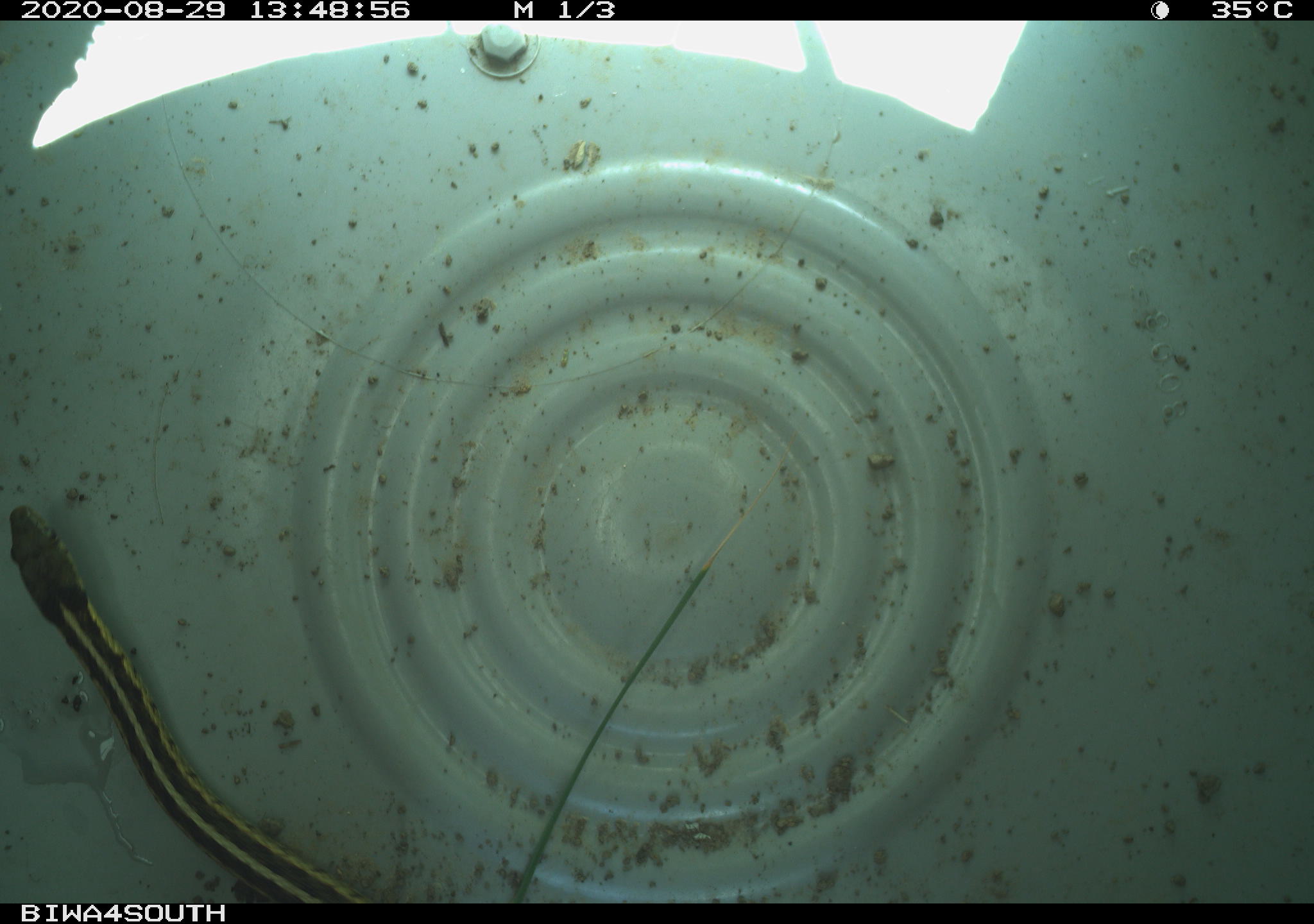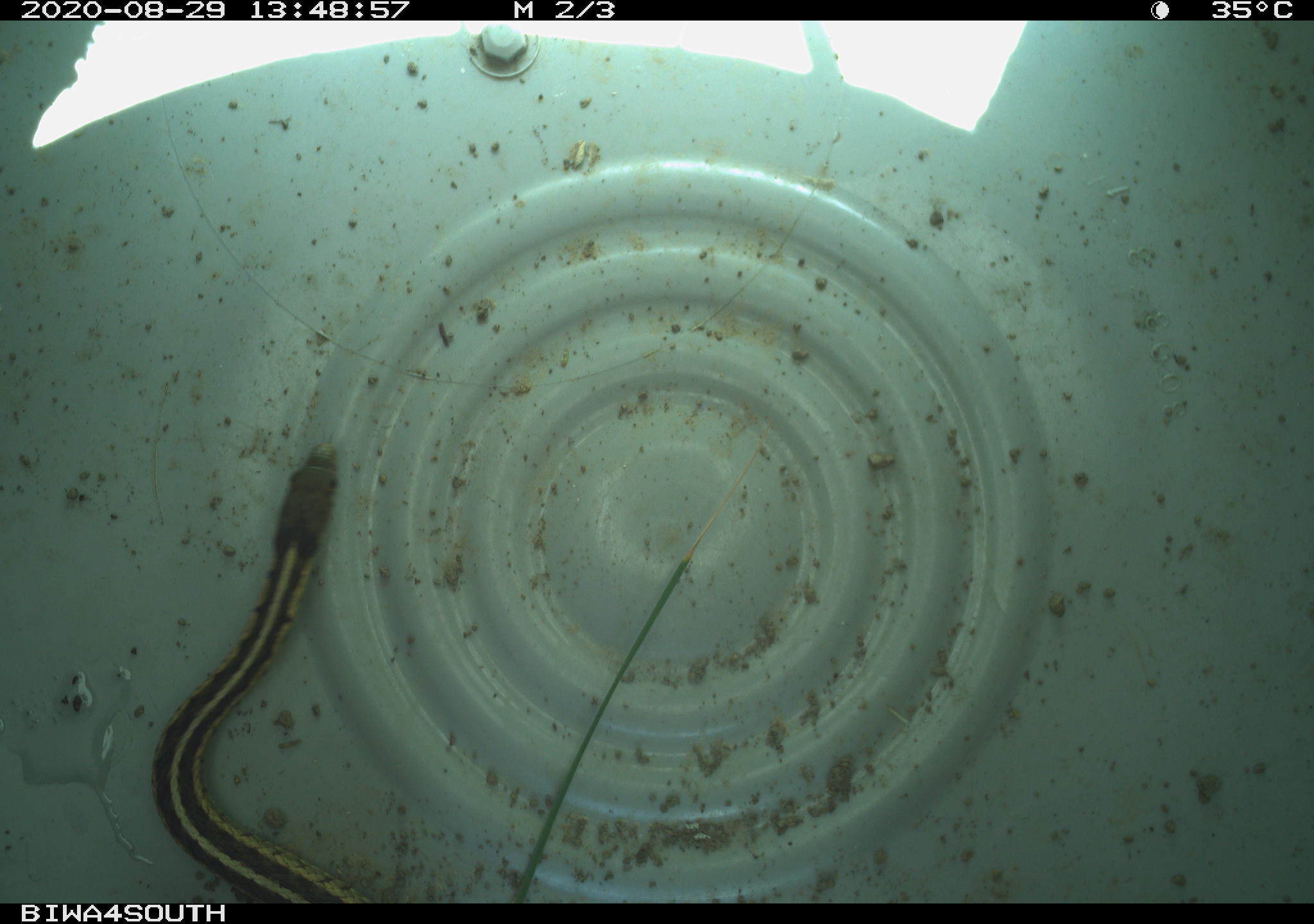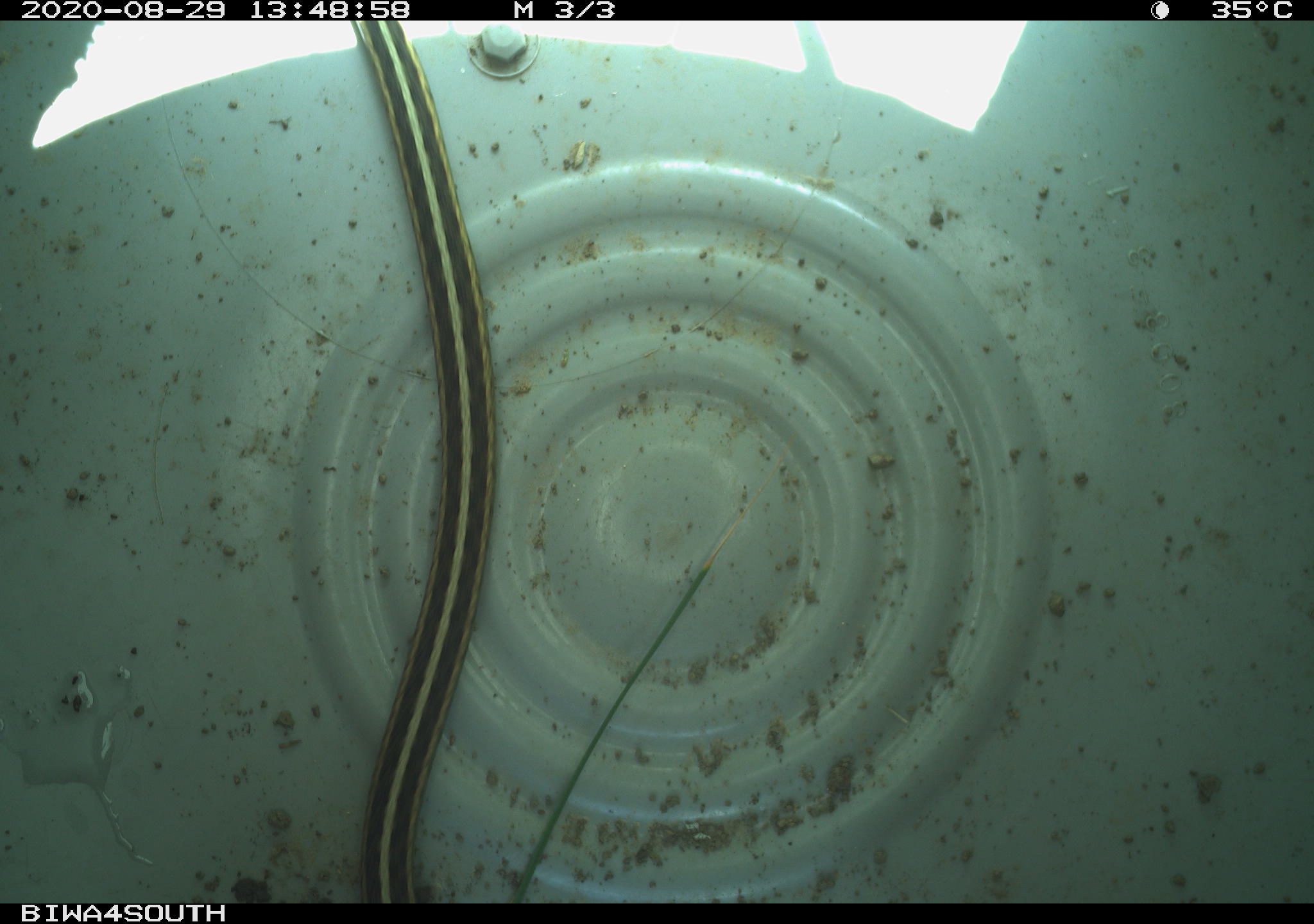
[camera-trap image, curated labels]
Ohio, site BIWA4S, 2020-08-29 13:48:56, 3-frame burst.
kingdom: Animalia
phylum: Chordata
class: Reptilia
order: Squamata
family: Colubridae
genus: Thamnophis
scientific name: Thamnophis sirtalis sirtalis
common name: eastern gartersnake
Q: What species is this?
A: Eastern gartersnake (Thamnophis sirtalis sirtalis).